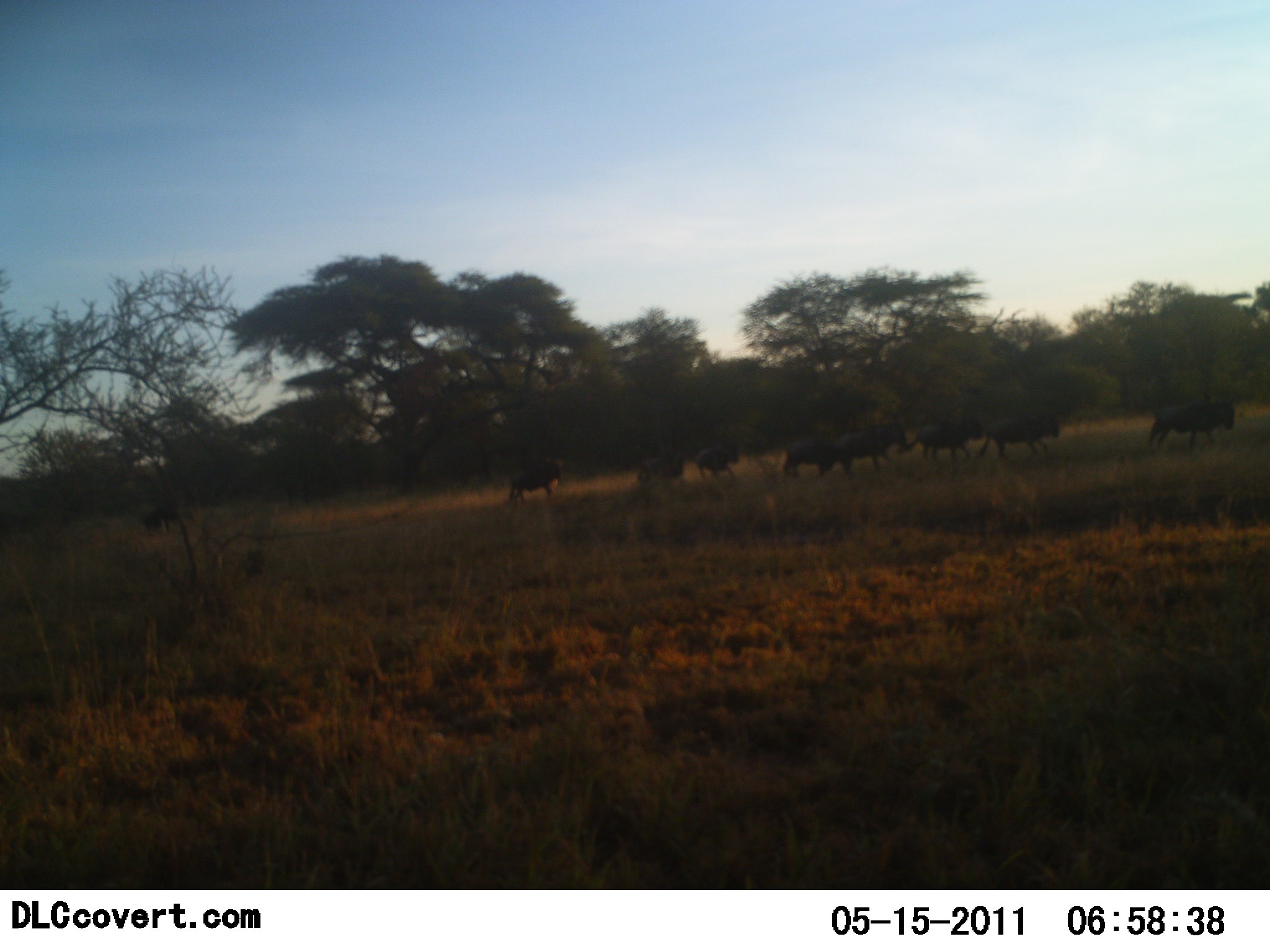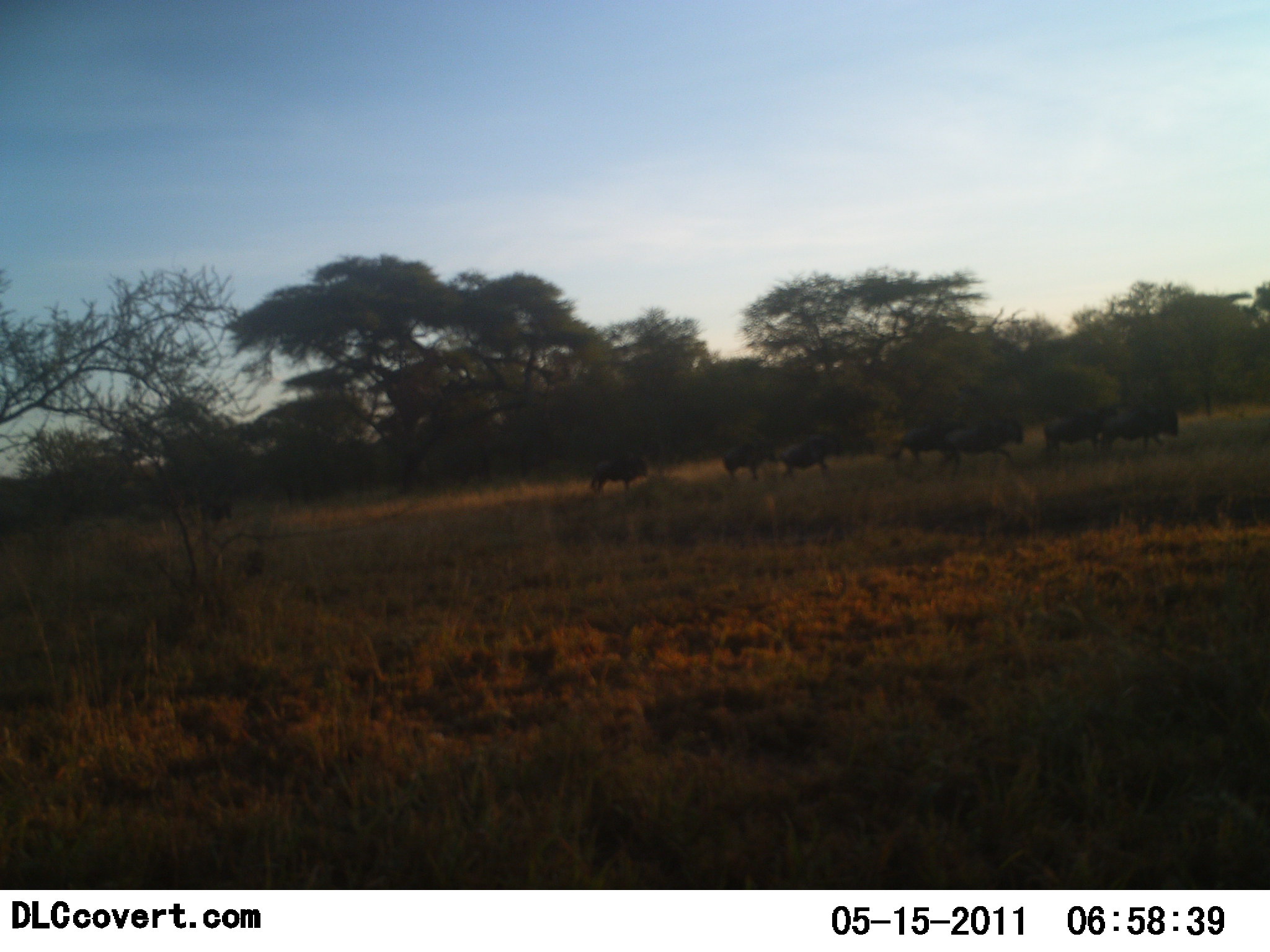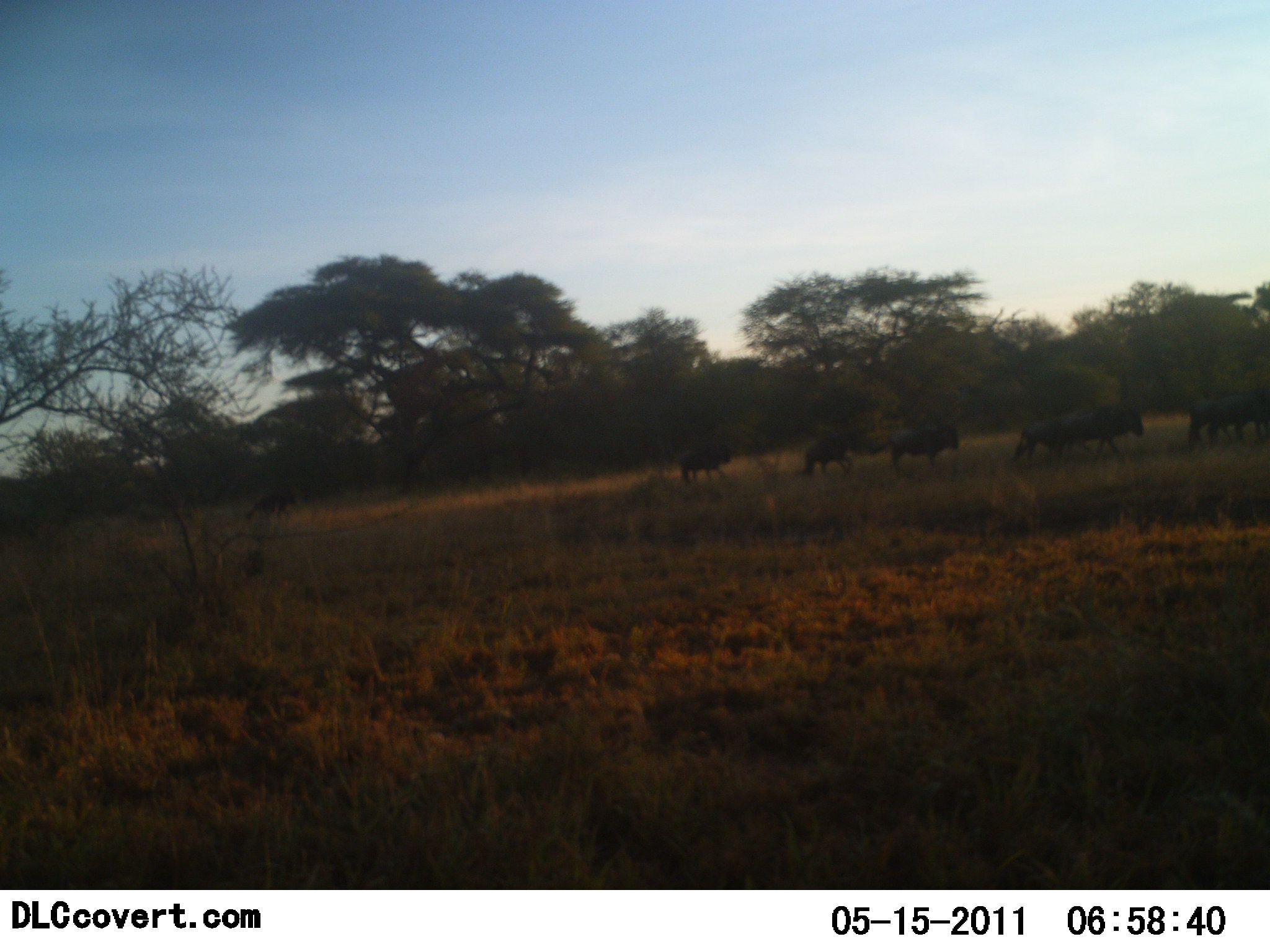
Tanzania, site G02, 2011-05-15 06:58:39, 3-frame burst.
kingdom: Animalia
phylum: Chordata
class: Mammalia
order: Artiodactyla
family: Bovidae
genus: Connochaetes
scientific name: Connochaetes taurinus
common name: blue wildebeest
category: wildebeest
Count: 9.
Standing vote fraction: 14%.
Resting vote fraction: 0%.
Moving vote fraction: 93%.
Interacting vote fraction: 0%.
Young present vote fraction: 0%.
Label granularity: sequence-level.